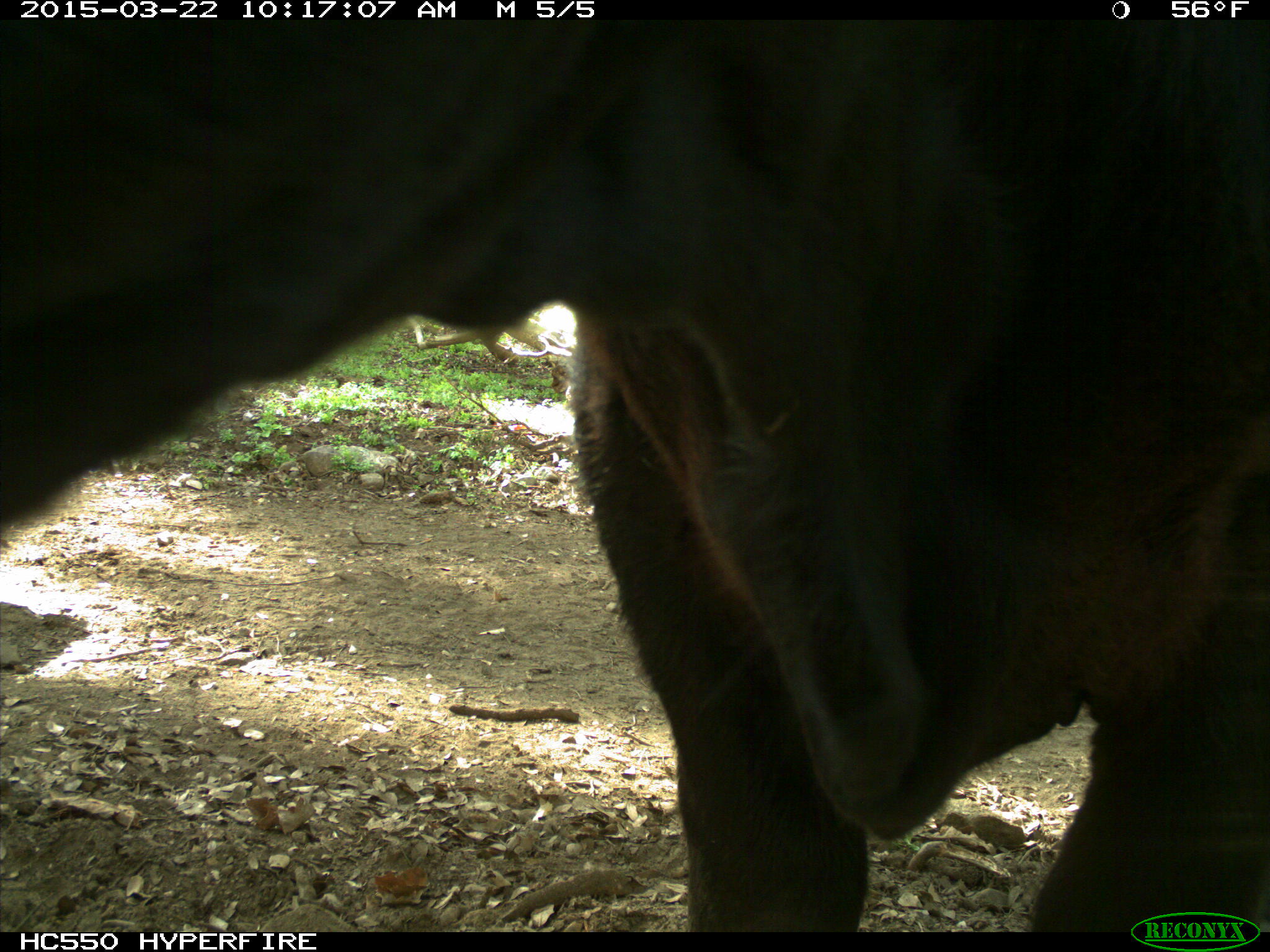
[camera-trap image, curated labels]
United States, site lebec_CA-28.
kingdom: Animalia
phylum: Chordata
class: Mammalia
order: Artiodactyla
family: Bovidae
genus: Bos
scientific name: Bos taurus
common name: domestic cow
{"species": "Bos taurus (domestic cow)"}